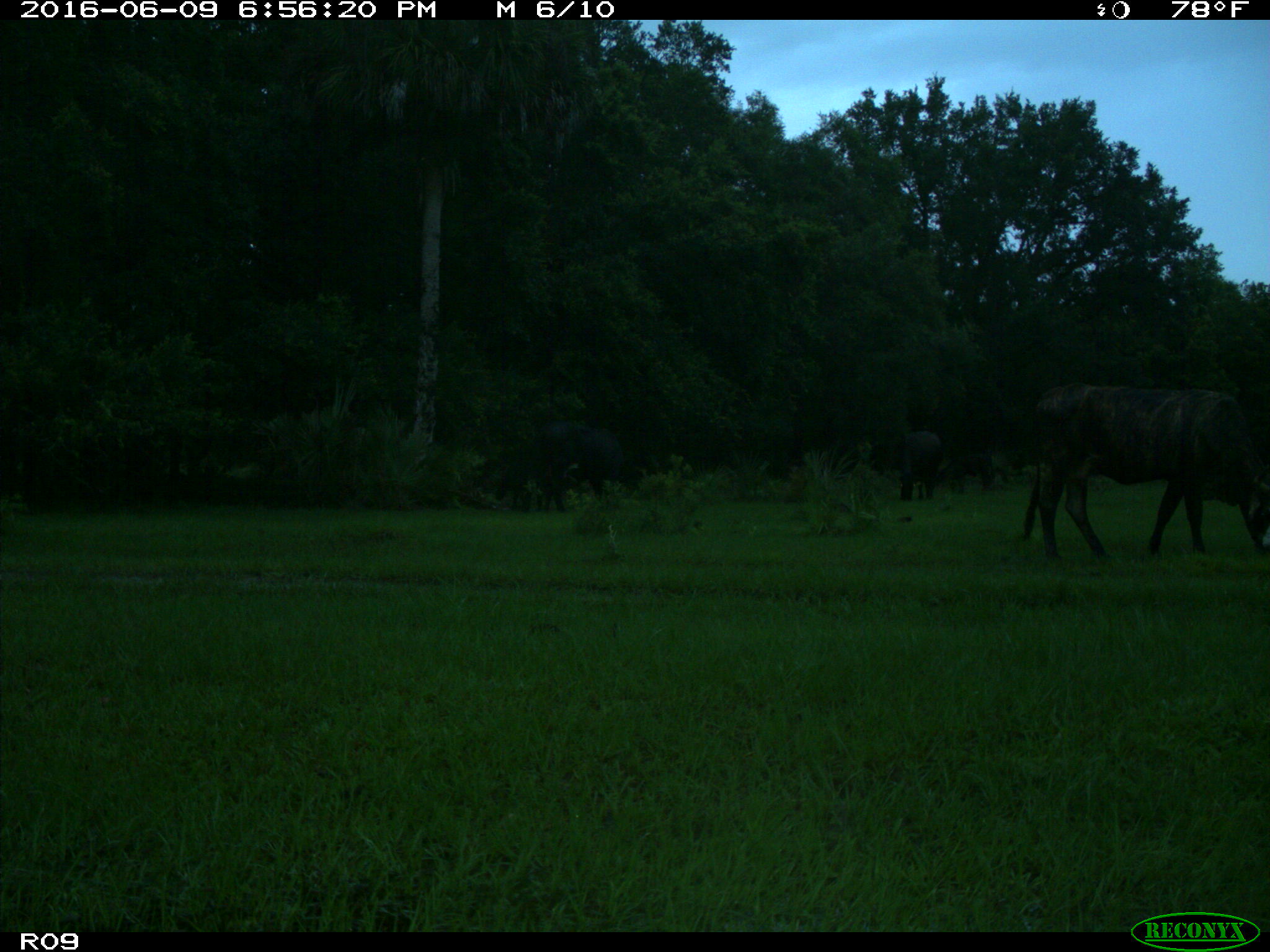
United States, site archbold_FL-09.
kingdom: Animalia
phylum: Chordata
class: Mammalia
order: Artiodactyla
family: Bovidae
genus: Bos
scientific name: Bos taurus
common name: domestic cow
Bos taurus (domestic cow).